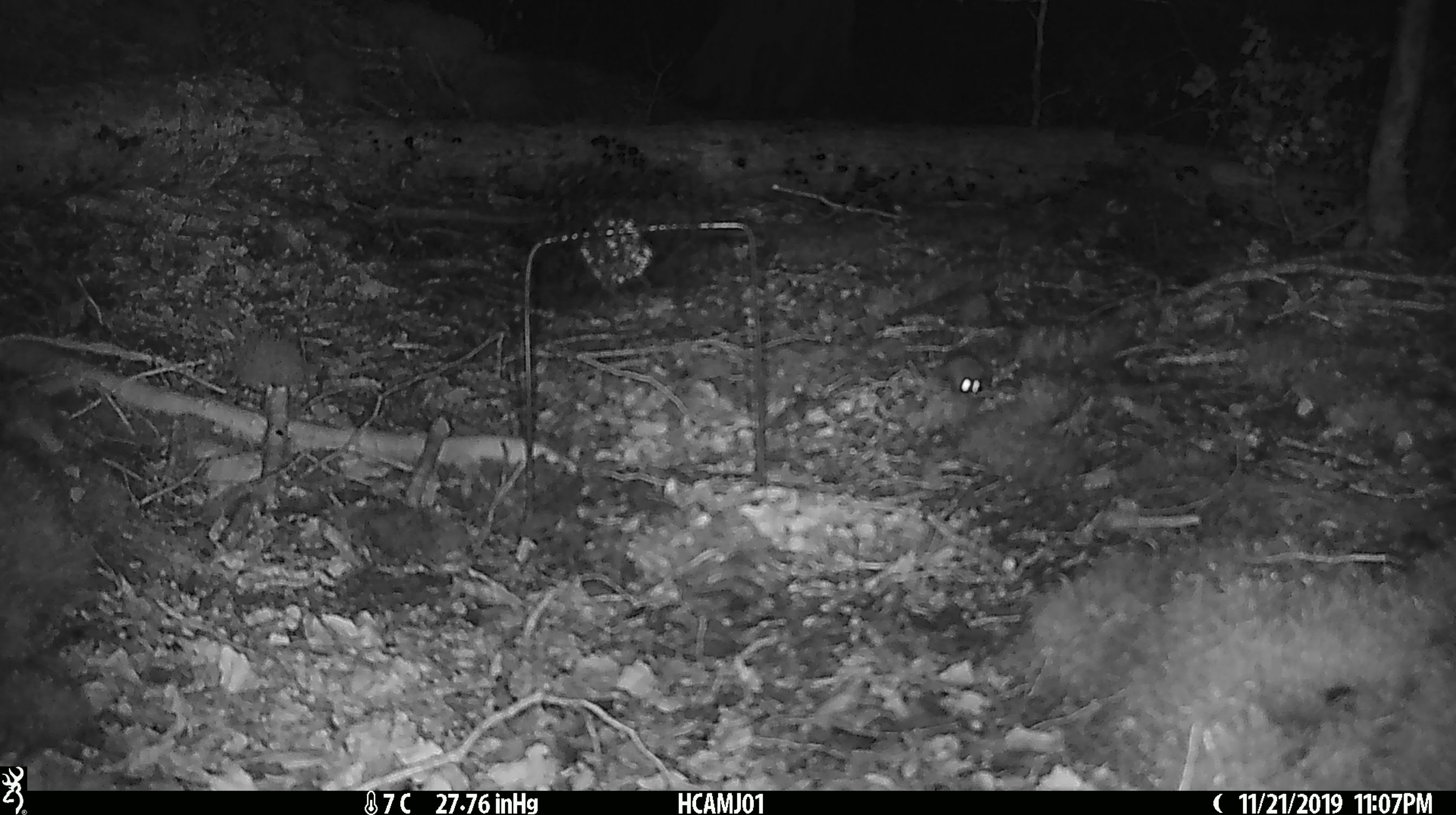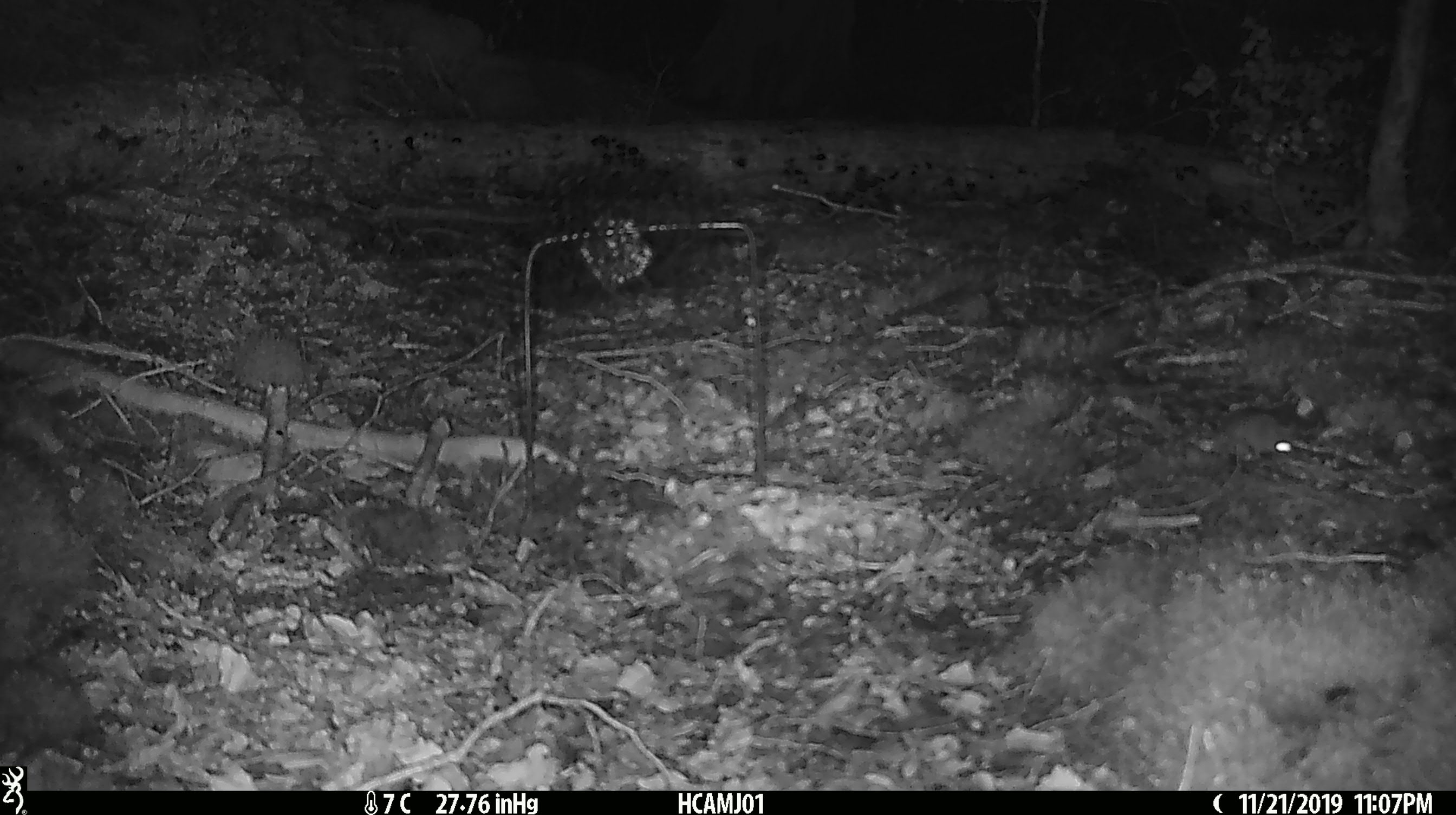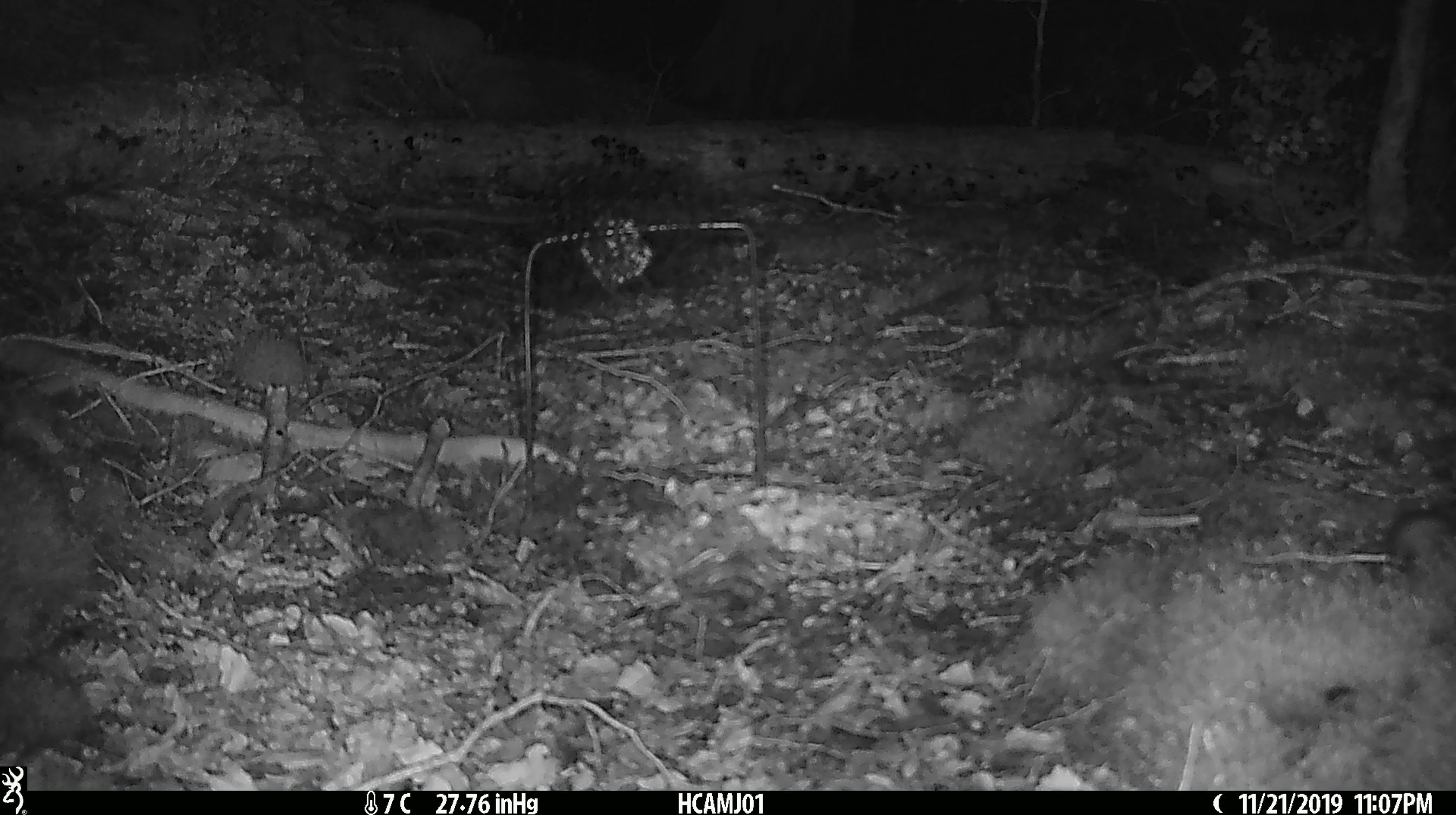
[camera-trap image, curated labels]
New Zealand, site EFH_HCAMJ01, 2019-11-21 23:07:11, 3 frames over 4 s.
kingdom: Animalia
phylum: Chordata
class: Mammalia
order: Rodentia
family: Muridae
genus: Mus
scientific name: Mus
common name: mouse